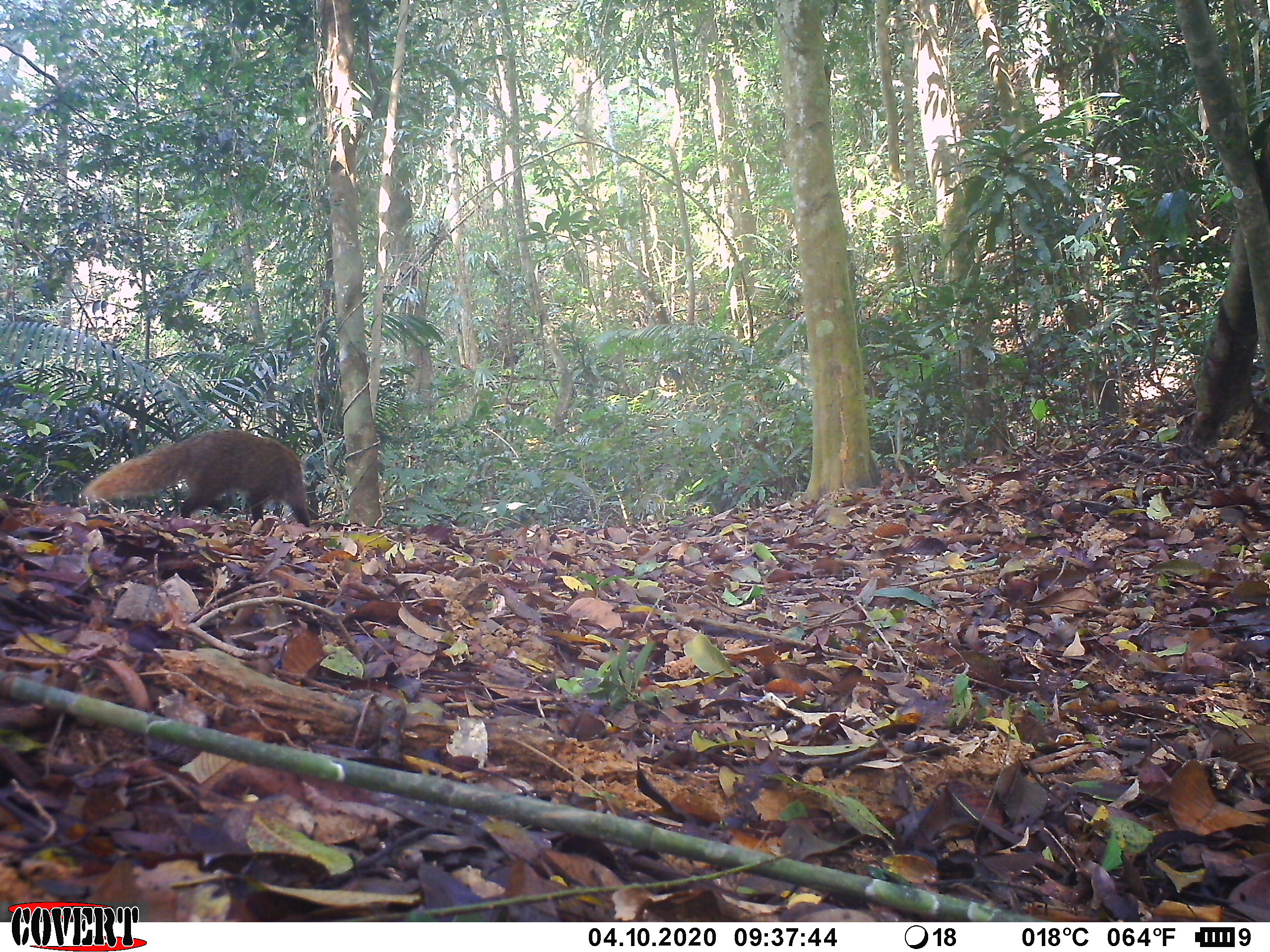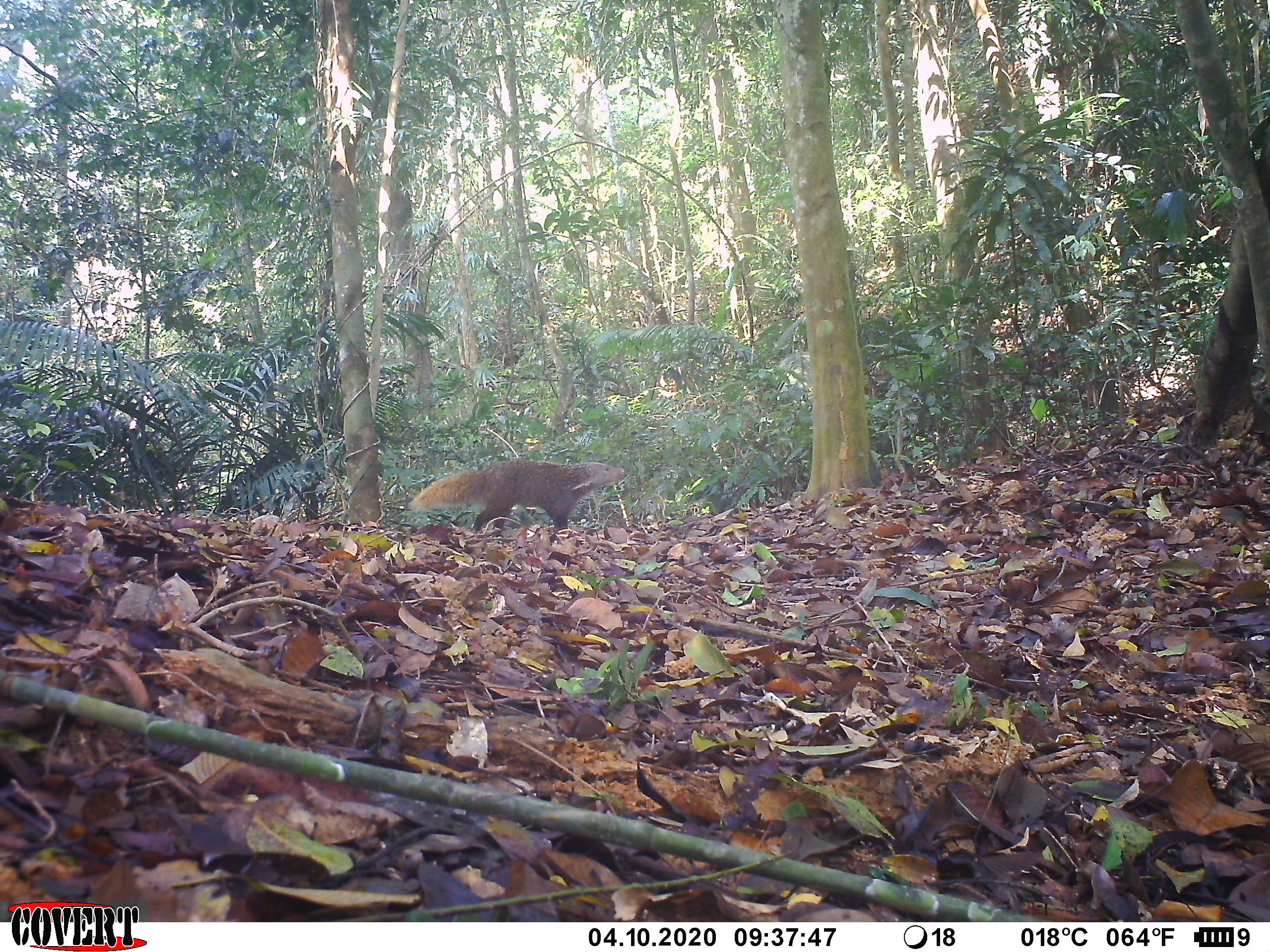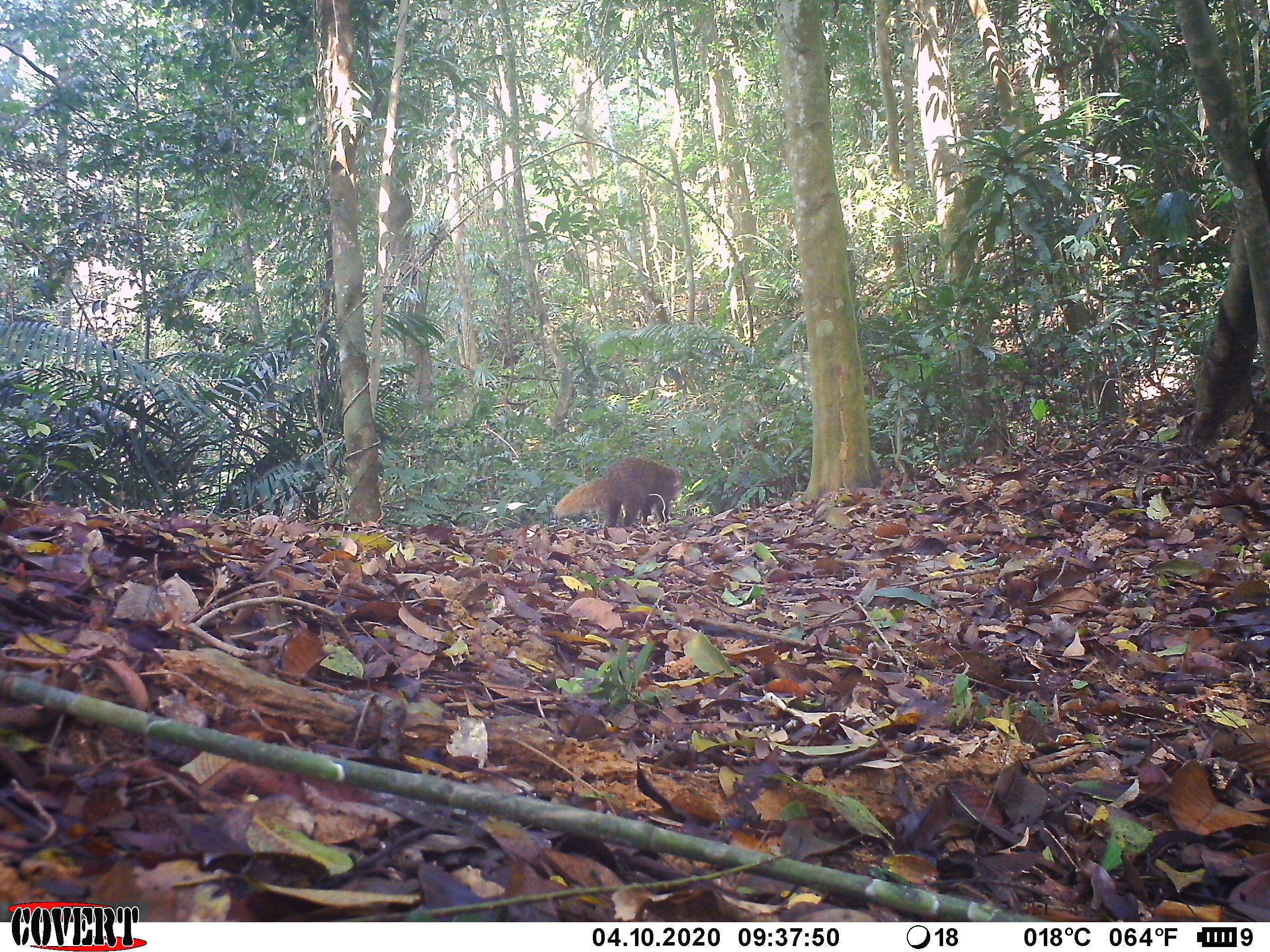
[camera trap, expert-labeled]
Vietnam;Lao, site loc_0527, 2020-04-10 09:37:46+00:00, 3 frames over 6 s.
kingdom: Animalia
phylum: Chordata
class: Mammalia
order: Carnivora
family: Herpestidae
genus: Urva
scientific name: Urva urva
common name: crab-eating mongoose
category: crab eating mongoose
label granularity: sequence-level